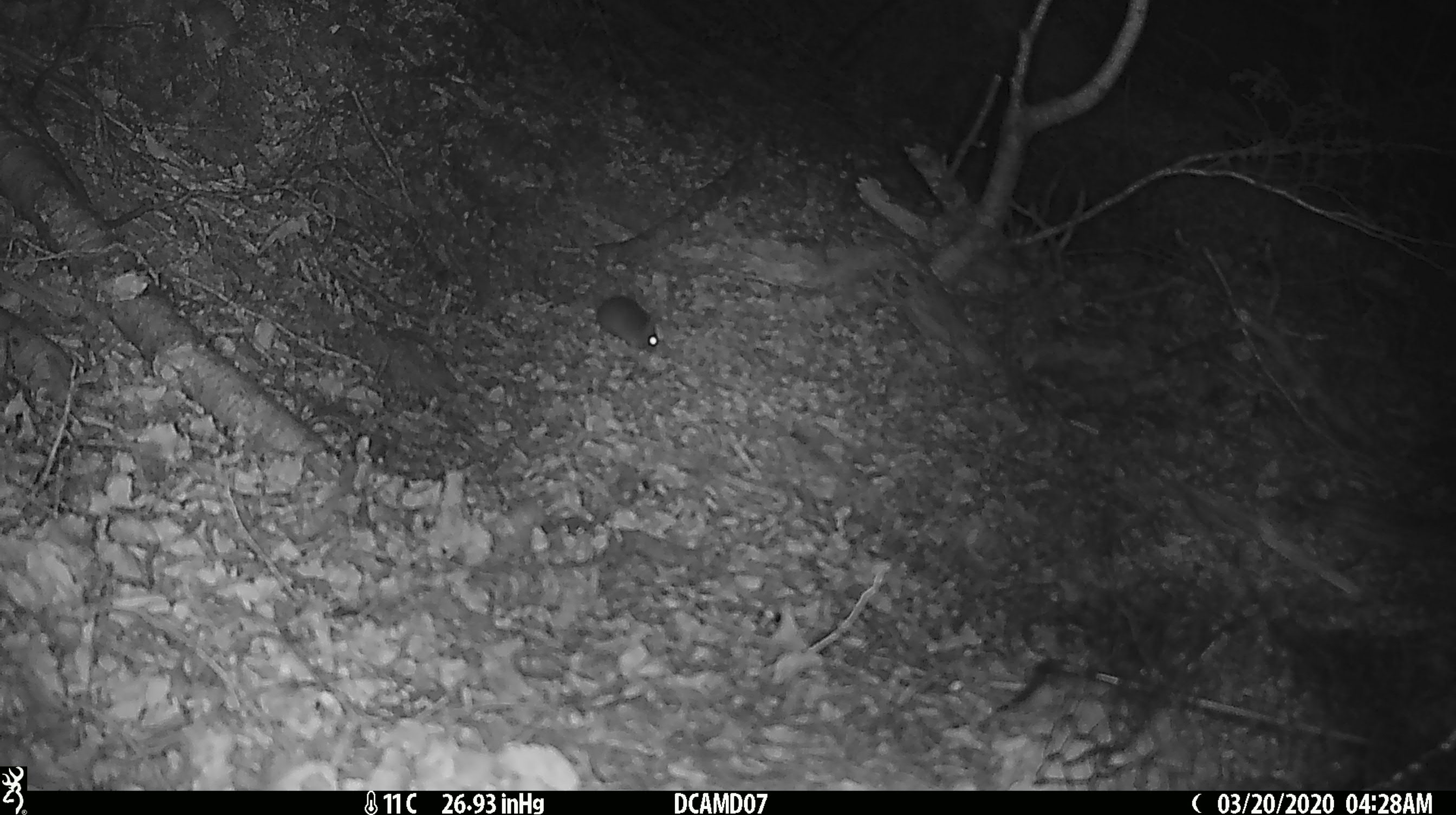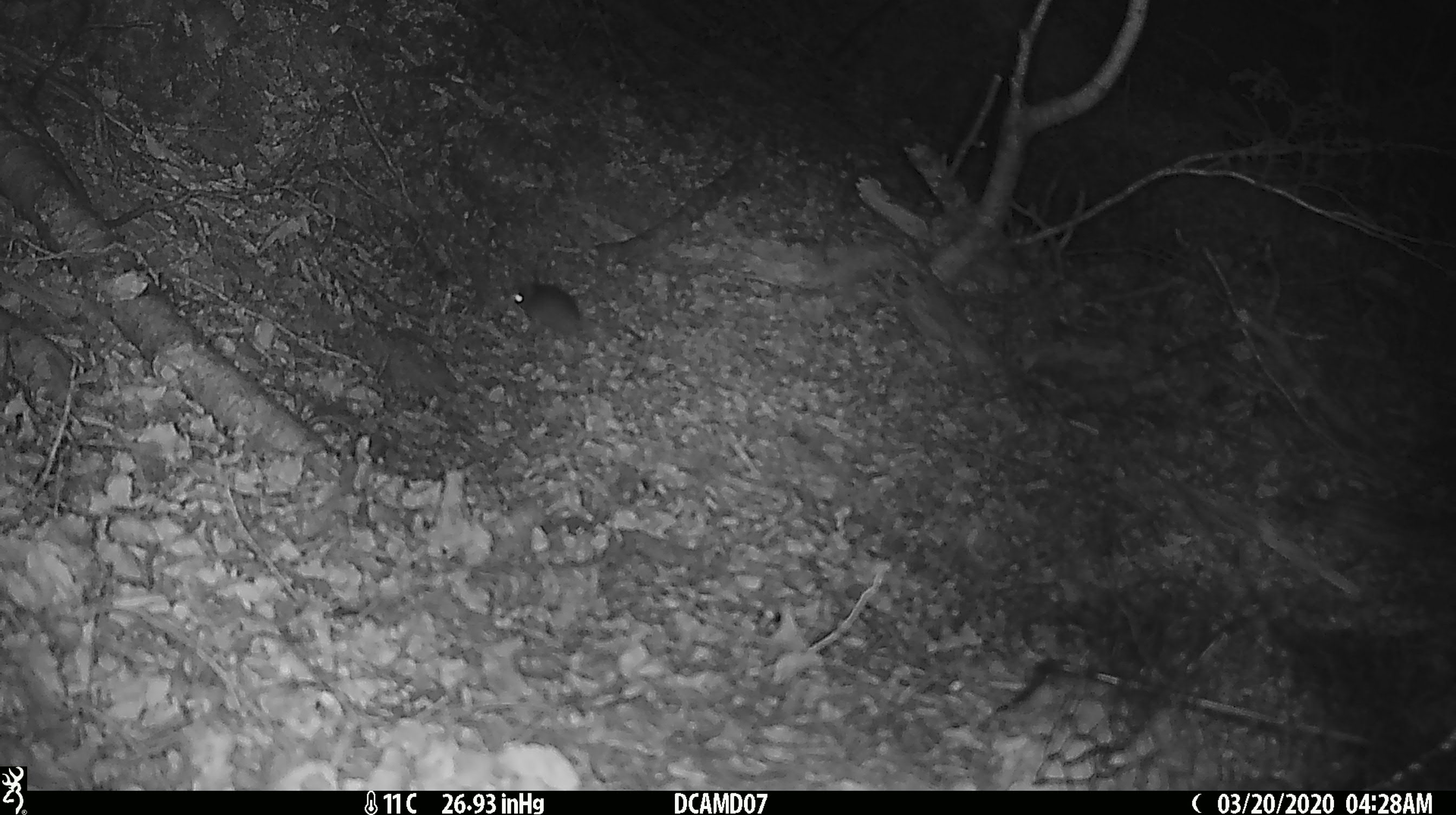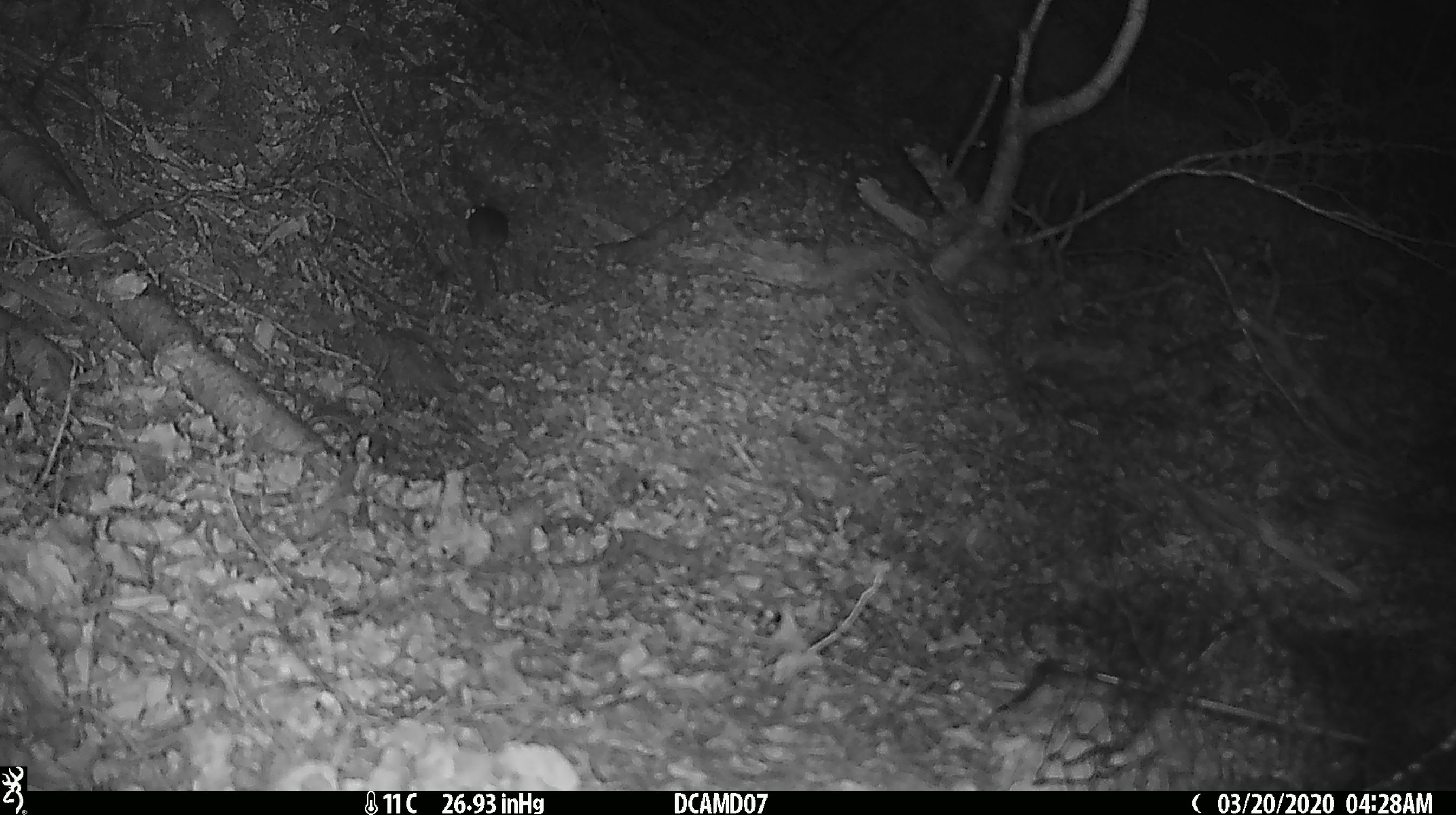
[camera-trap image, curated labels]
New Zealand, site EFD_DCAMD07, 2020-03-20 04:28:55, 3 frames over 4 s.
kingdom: Animalia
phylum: Chordata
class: Mammalia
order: Rodentia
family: Muridae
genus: Mus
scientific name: Mus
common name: mouse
Mouse (Mus).